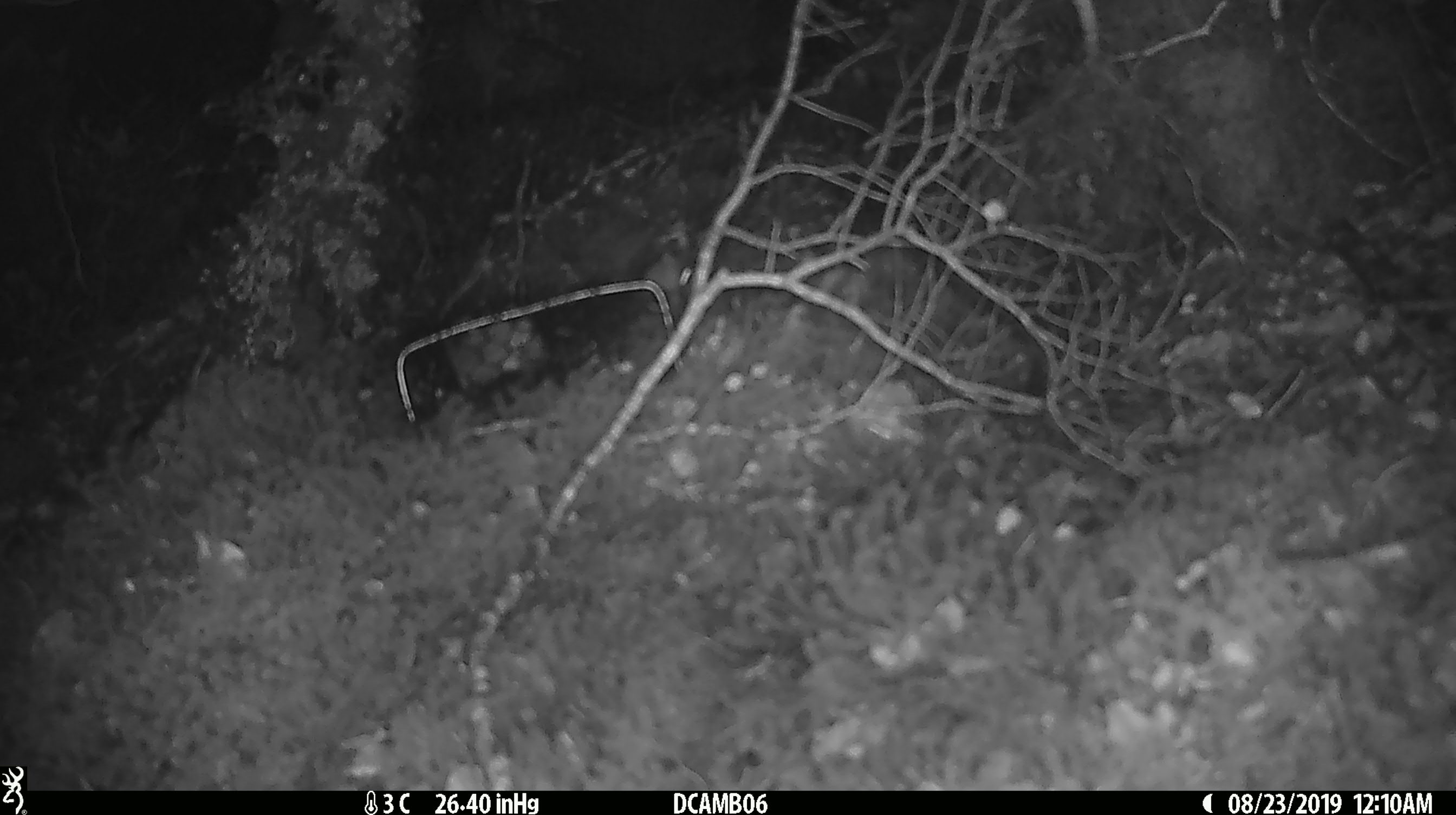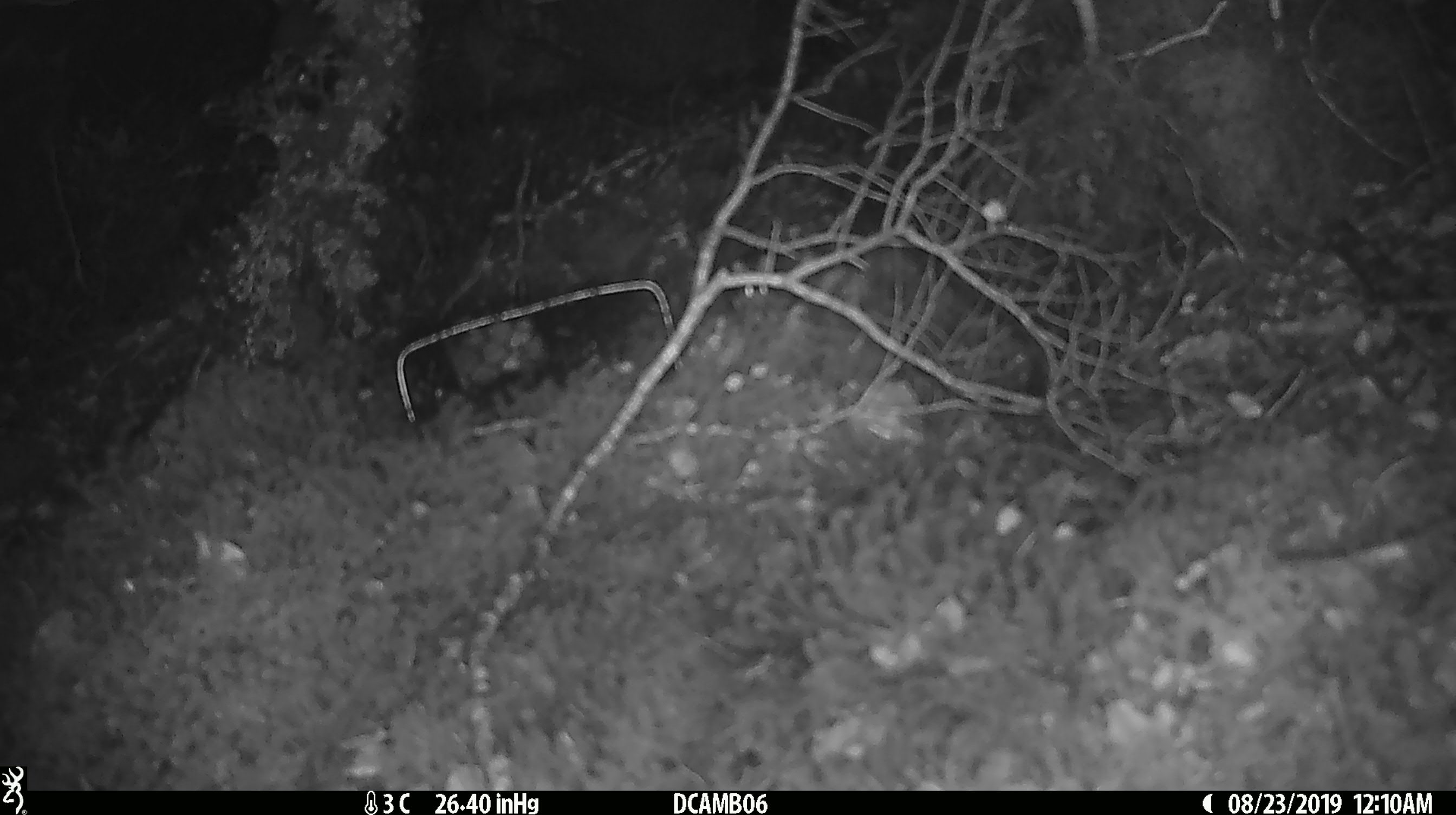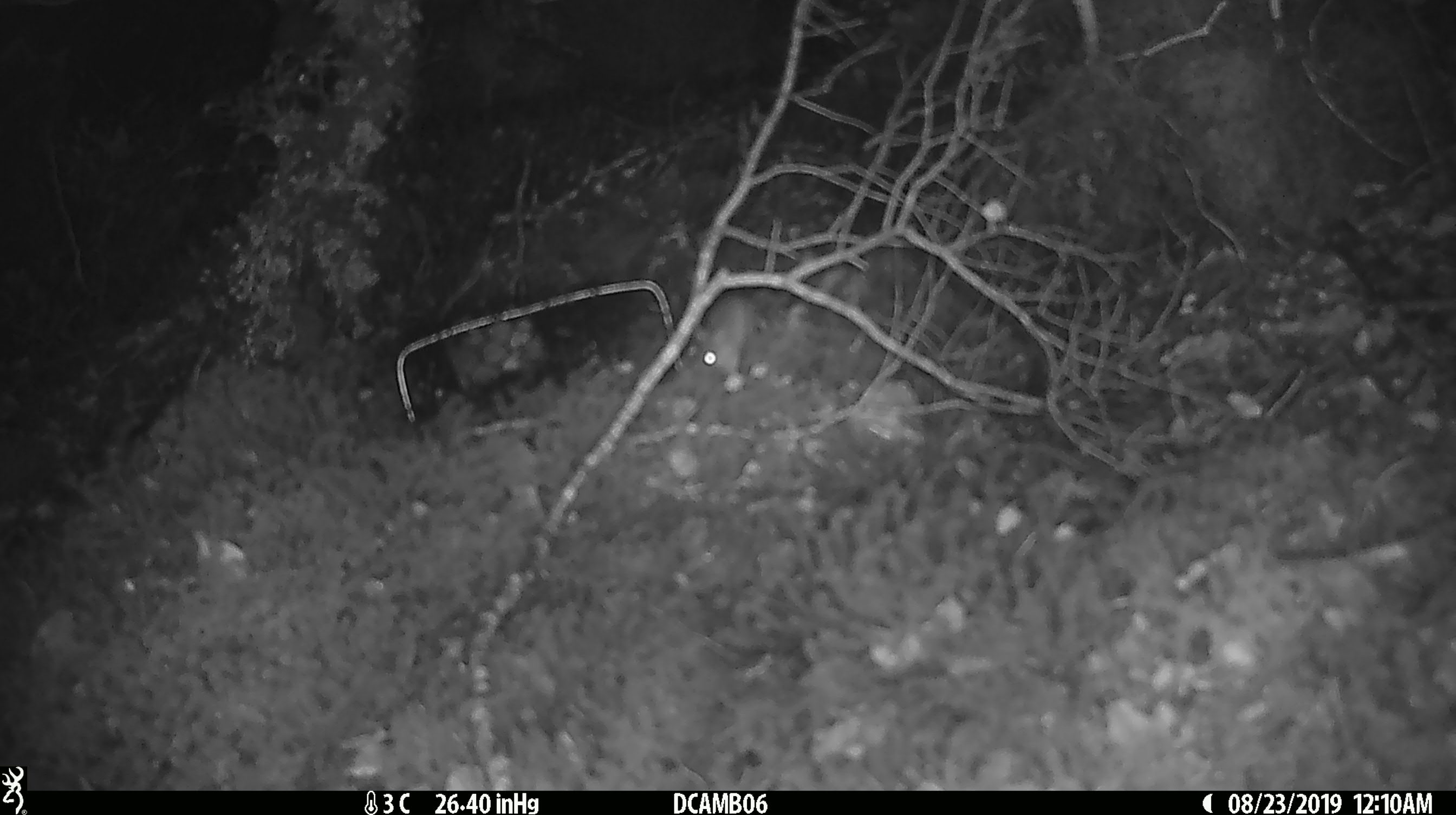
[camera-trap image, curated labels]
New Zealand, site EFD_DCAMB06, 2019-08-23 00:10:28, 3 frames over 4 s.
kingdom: Animalia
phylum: Chordata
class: Mammalia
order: Rodentia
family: Muridae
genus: Mus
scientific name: Mus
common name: mouse